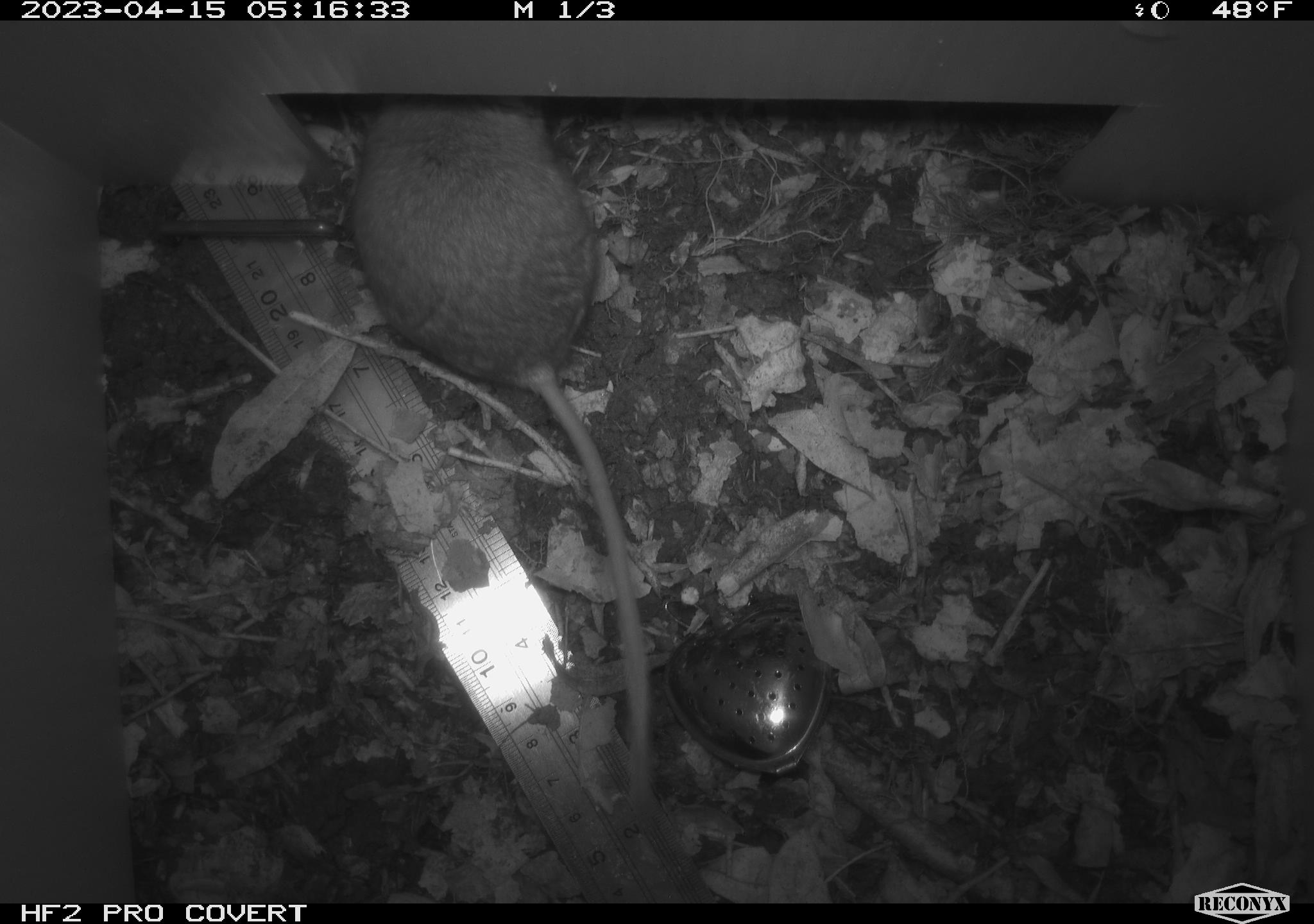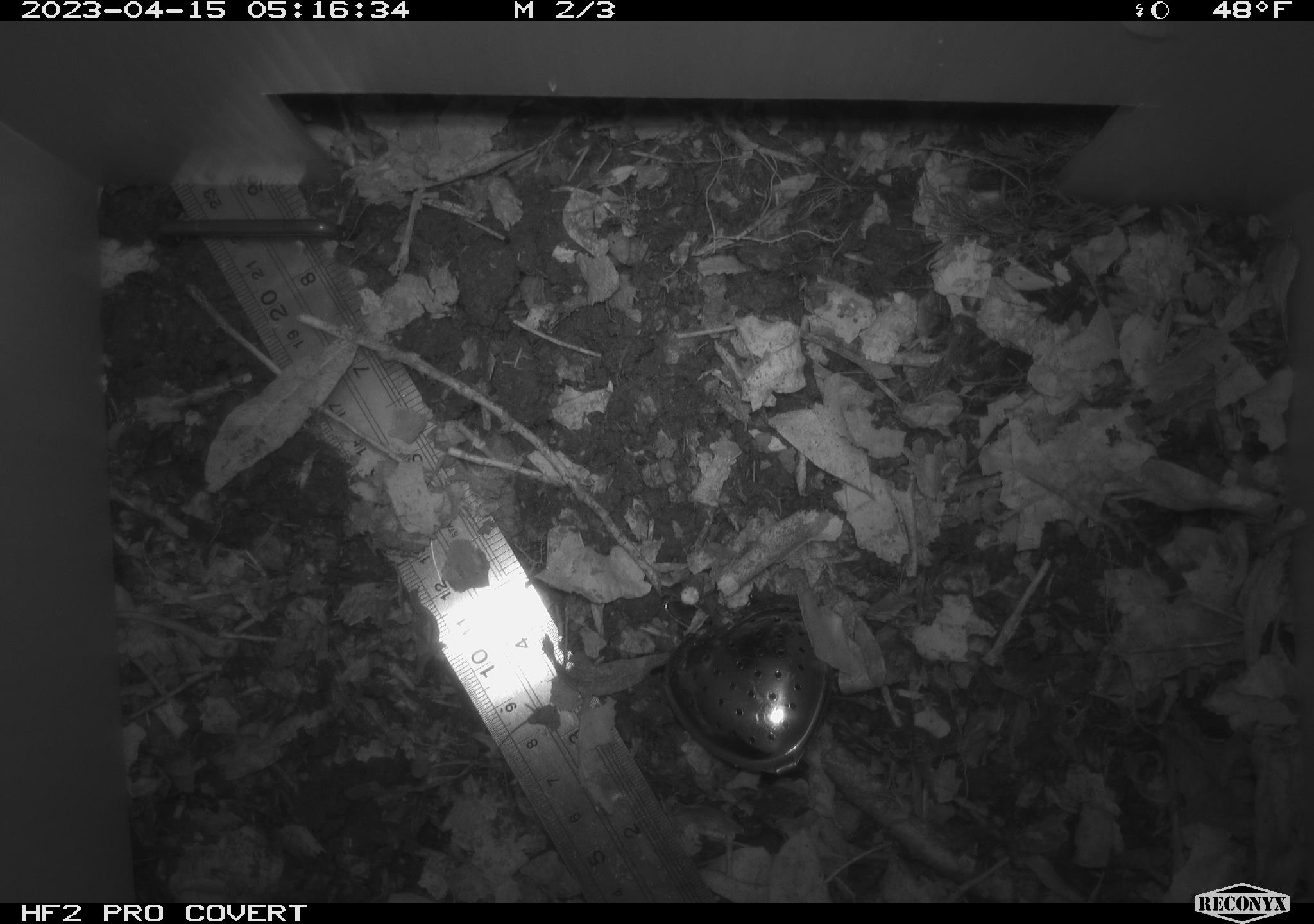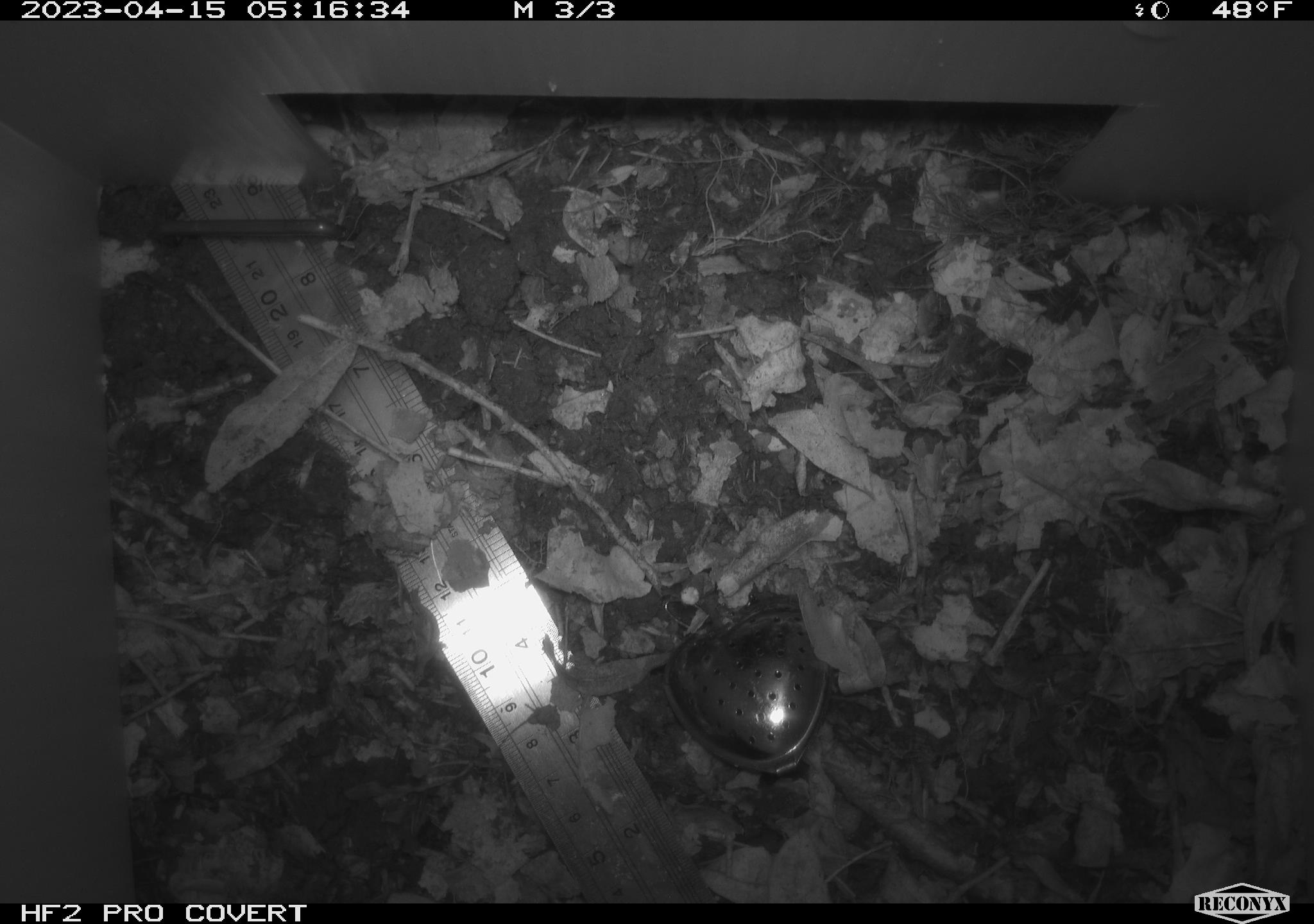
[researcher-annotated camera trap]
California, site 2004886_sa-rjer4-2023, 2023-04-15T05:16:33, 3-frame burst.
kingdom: Animalia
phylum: Chordata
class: Mammalia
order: Rodentia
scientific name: Rodentia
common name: mouse species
Mouse species (Rodentia).